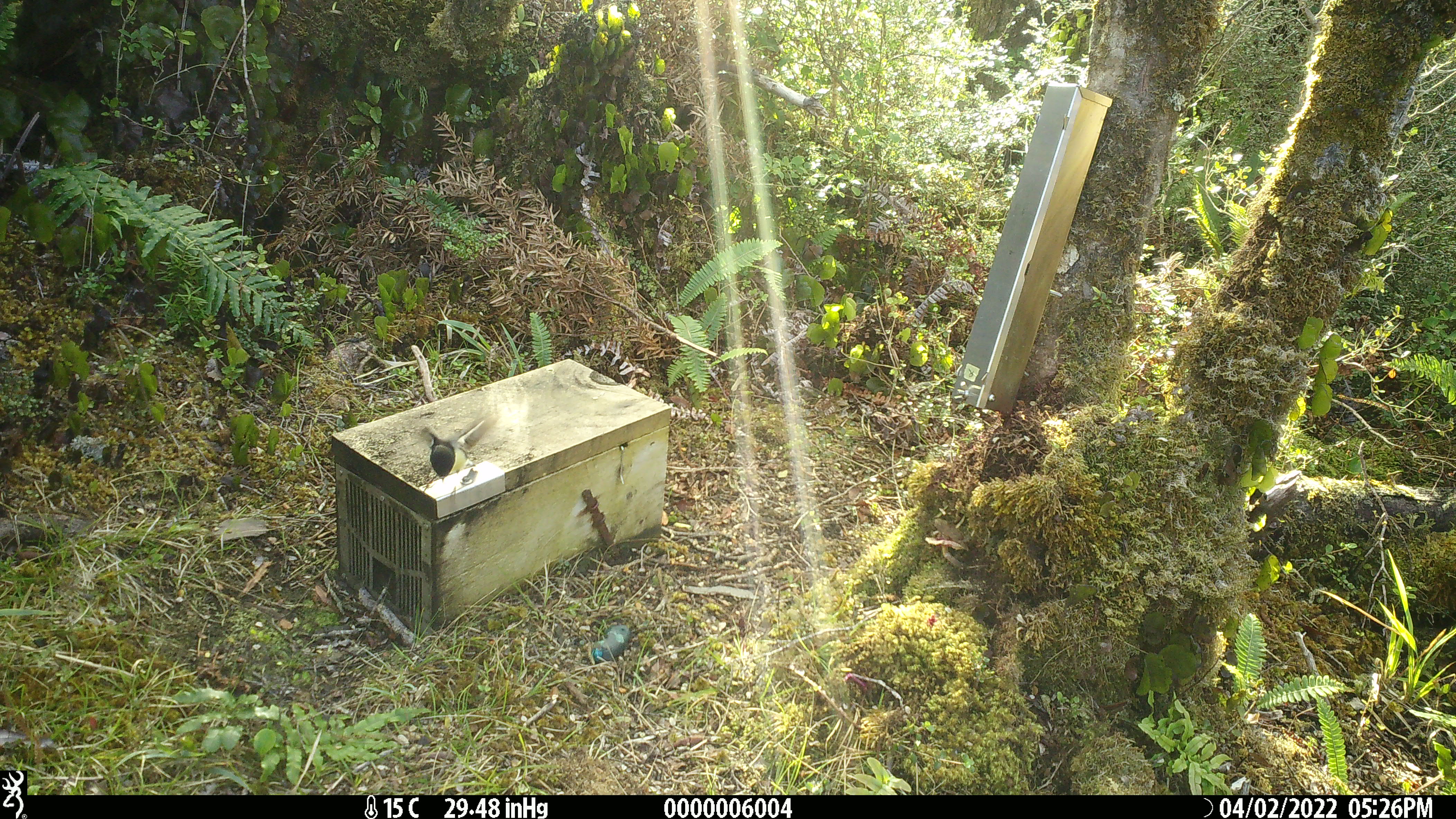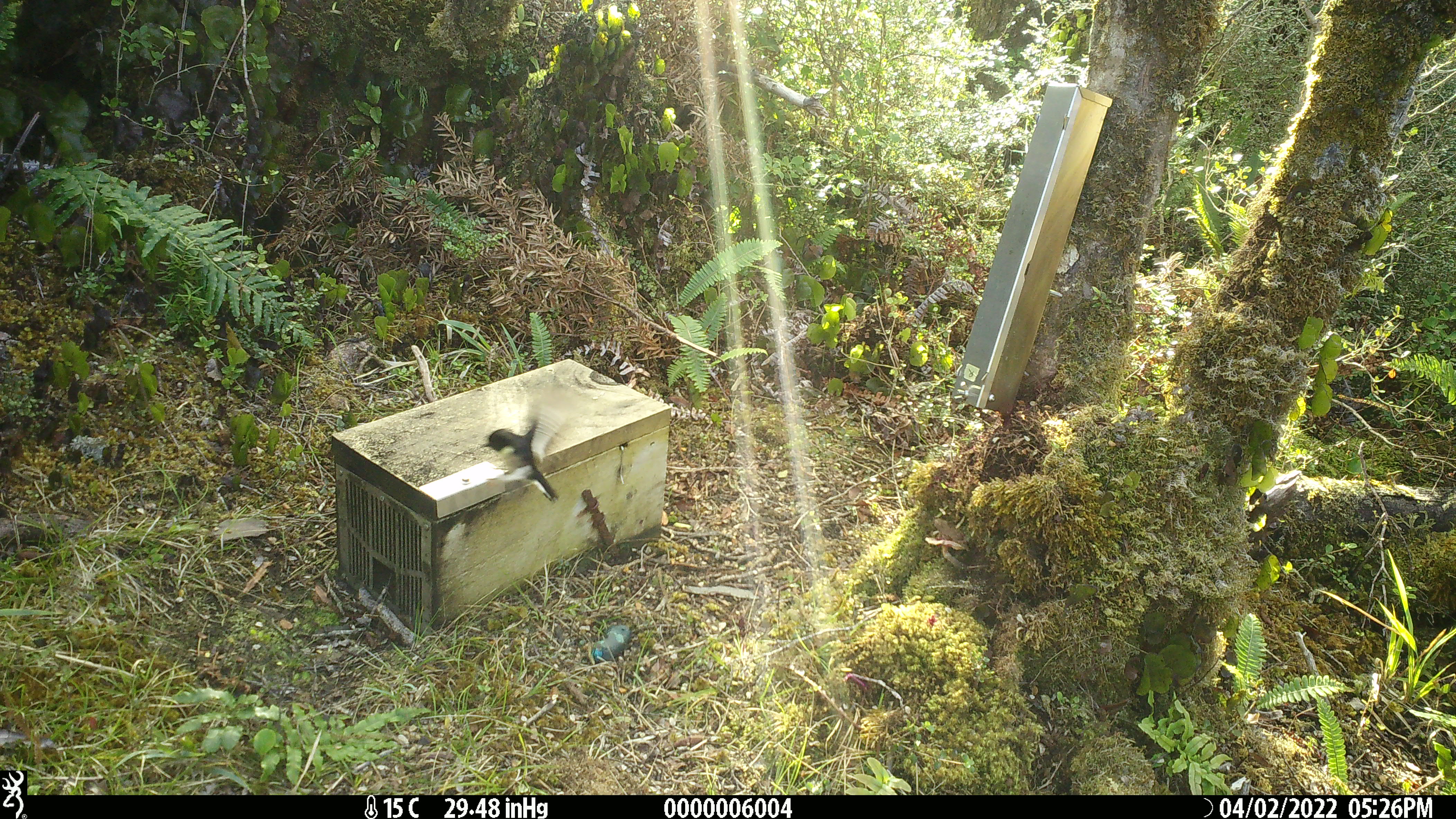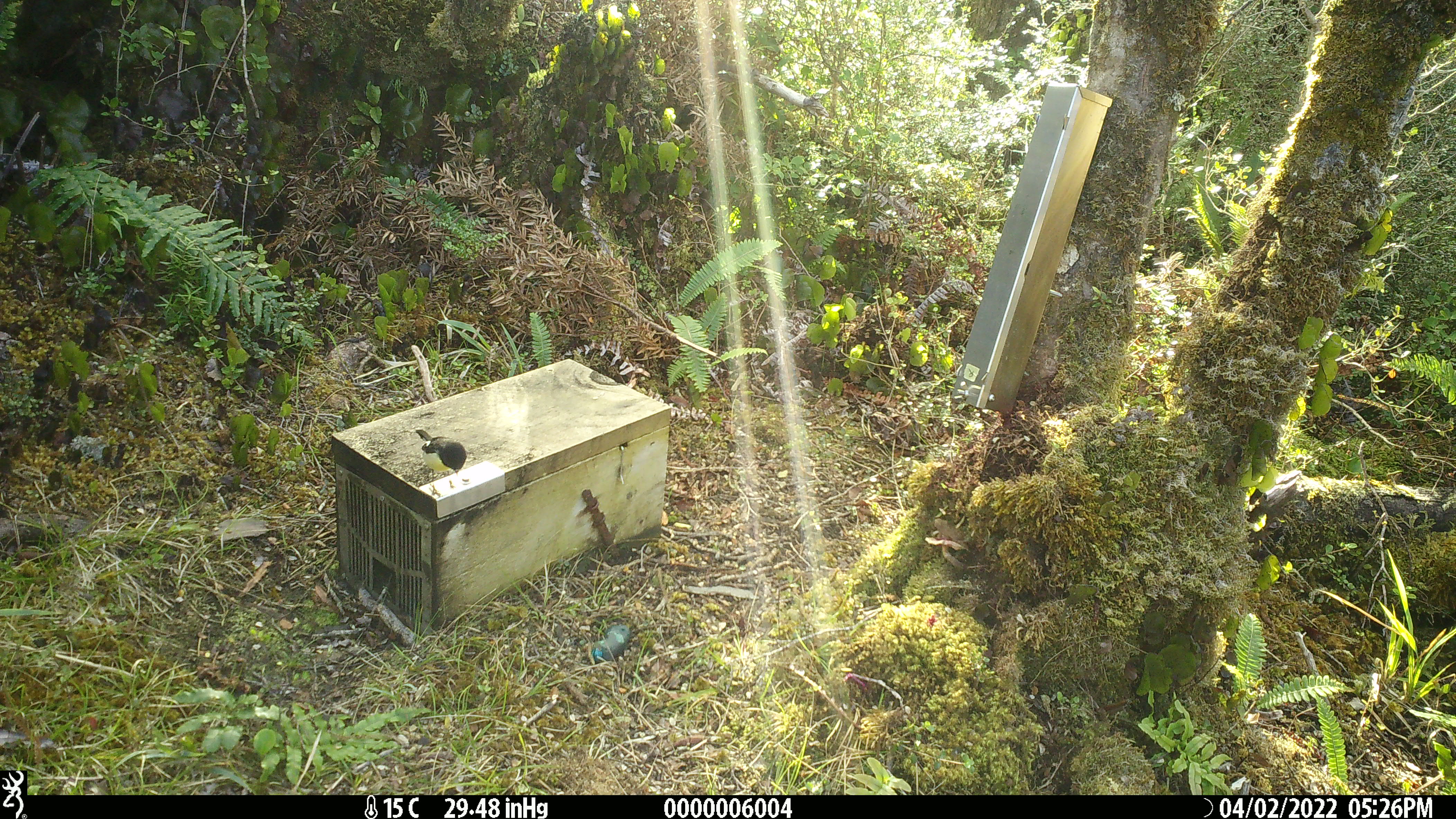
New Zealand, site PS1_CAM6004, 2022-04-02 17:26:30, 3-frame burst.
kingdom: Animalia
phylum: Chordata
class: Aves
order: Passeriformes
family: Petroicidae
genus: Petroica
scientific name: Petroica macrocephala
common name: tomtit